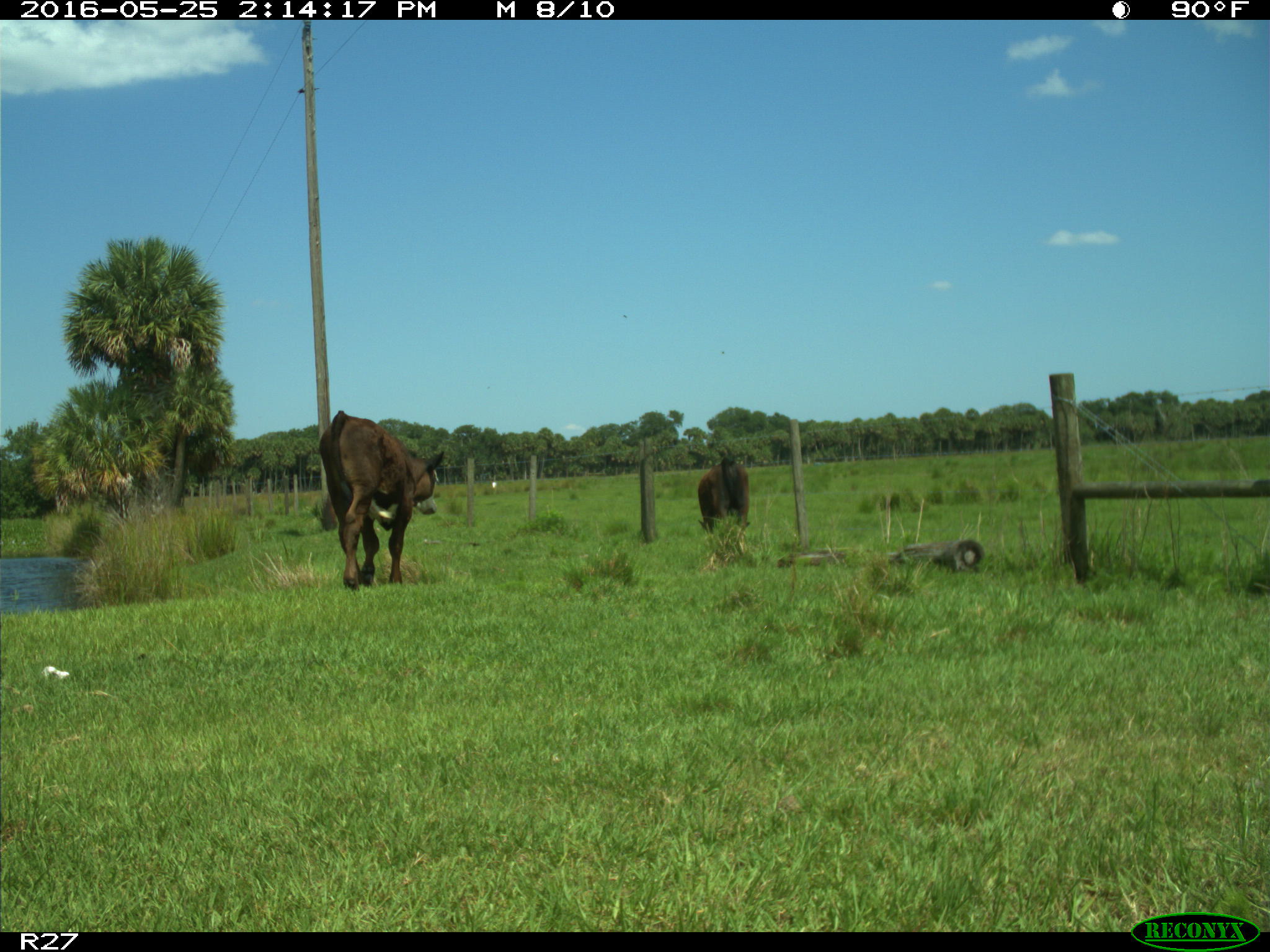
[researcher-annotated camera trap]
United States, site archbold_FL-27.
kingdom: Animalia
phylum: Chordata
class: Mammalia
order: Artiodactyla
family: Bovidae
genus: Bos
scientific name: Bos taurus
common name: domestic cow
Bos taurus (domestic cow).